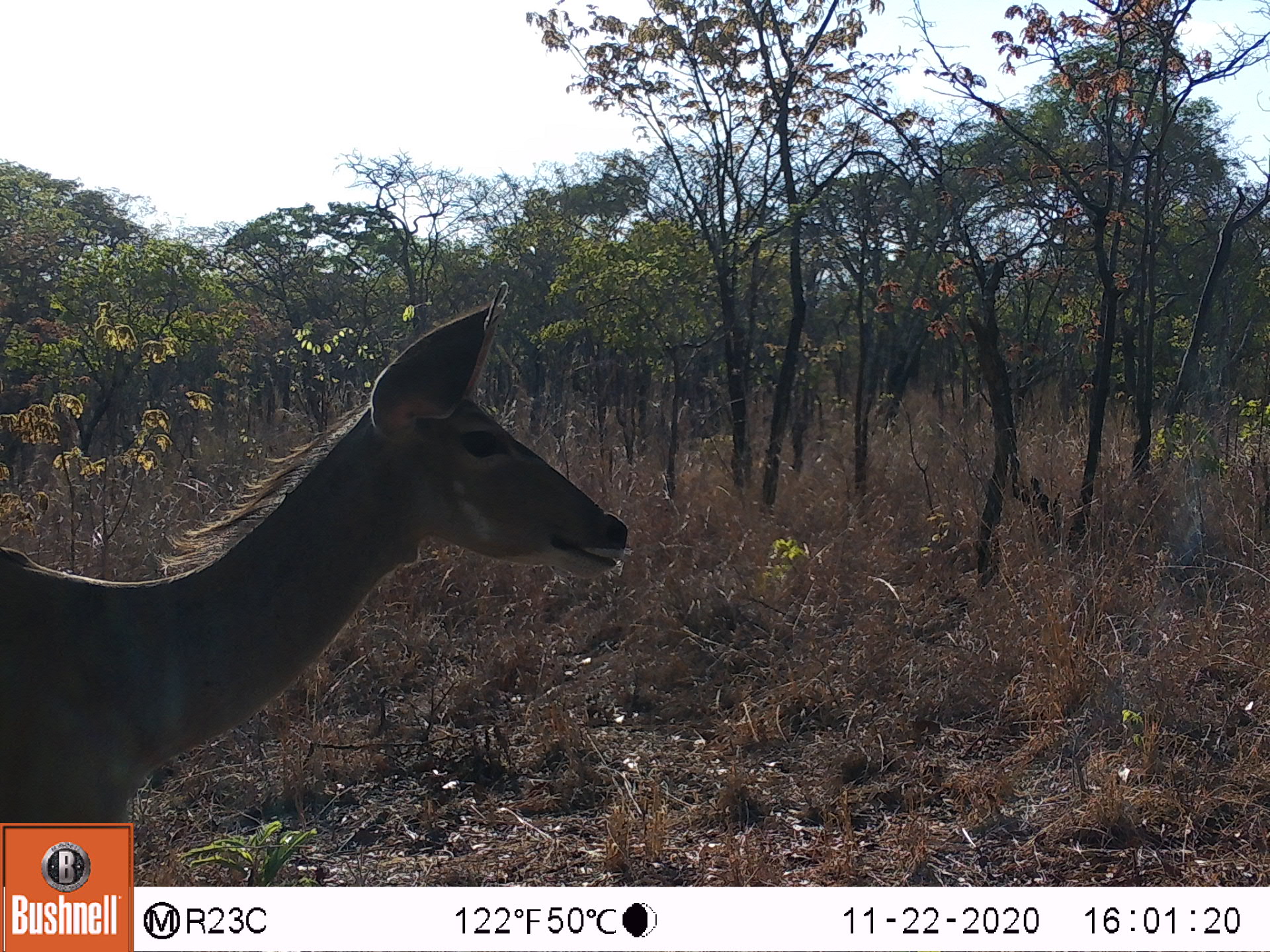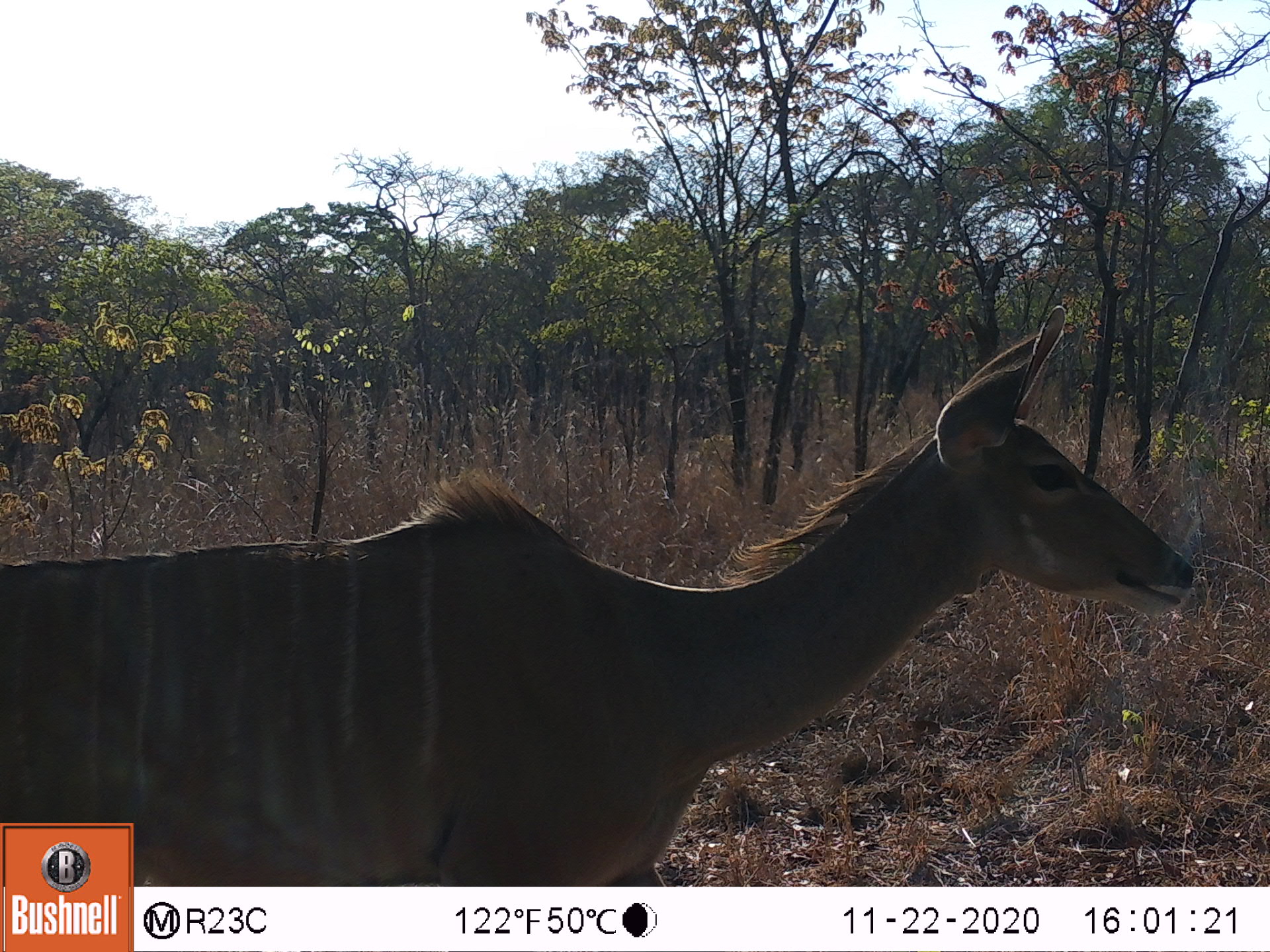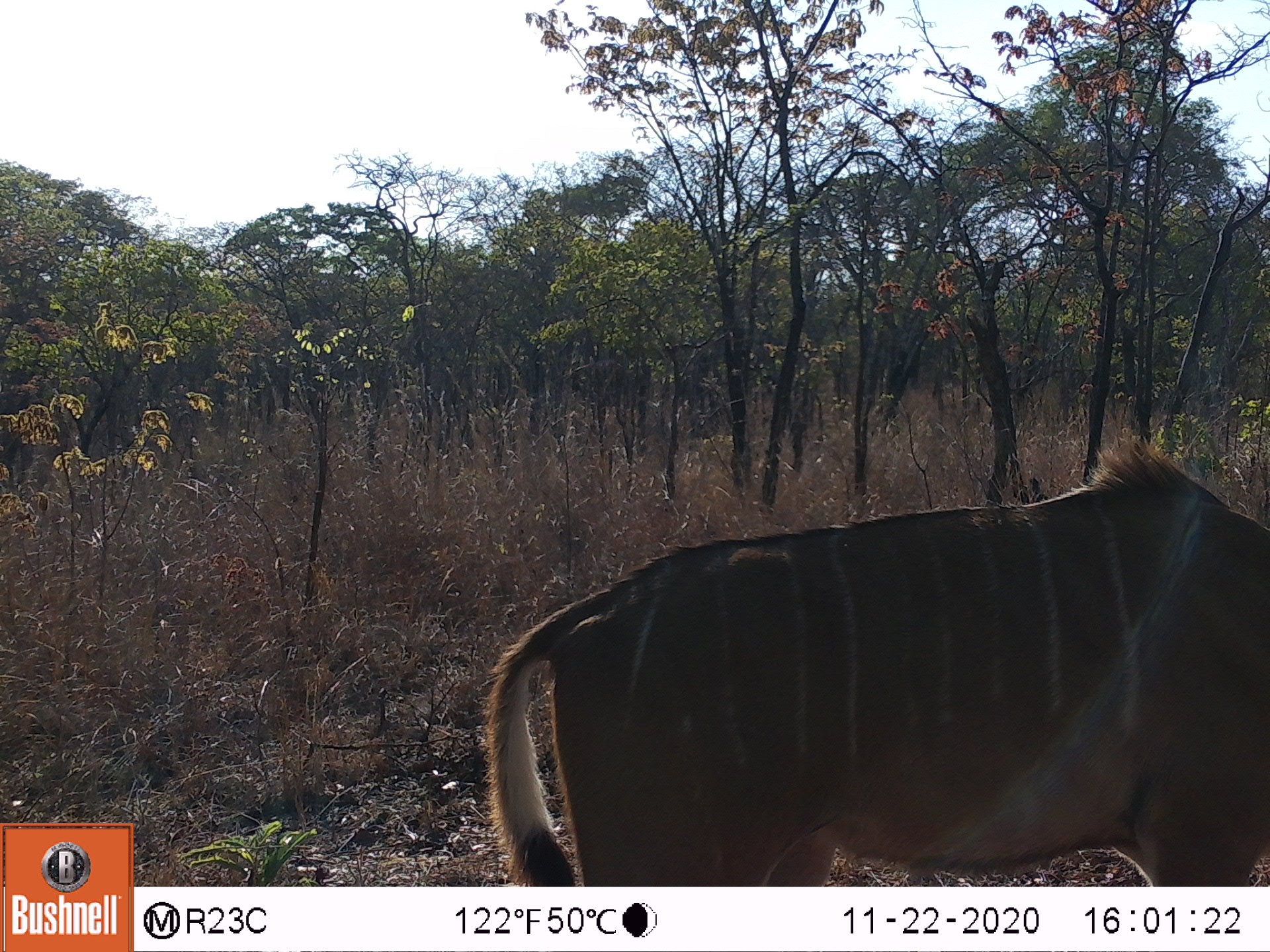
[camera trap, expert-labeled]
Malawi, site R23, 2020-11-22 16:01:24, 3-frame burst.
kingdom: Animalia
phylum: Chordata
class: Mammalia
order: Artiodactyla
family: Bovidae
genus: Tragelaphus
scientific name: Tragelaphus strepsiceros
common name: greater kudu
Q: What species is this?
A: Greater kudu (Tragelaphus strepsiceros).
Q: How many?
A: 1.